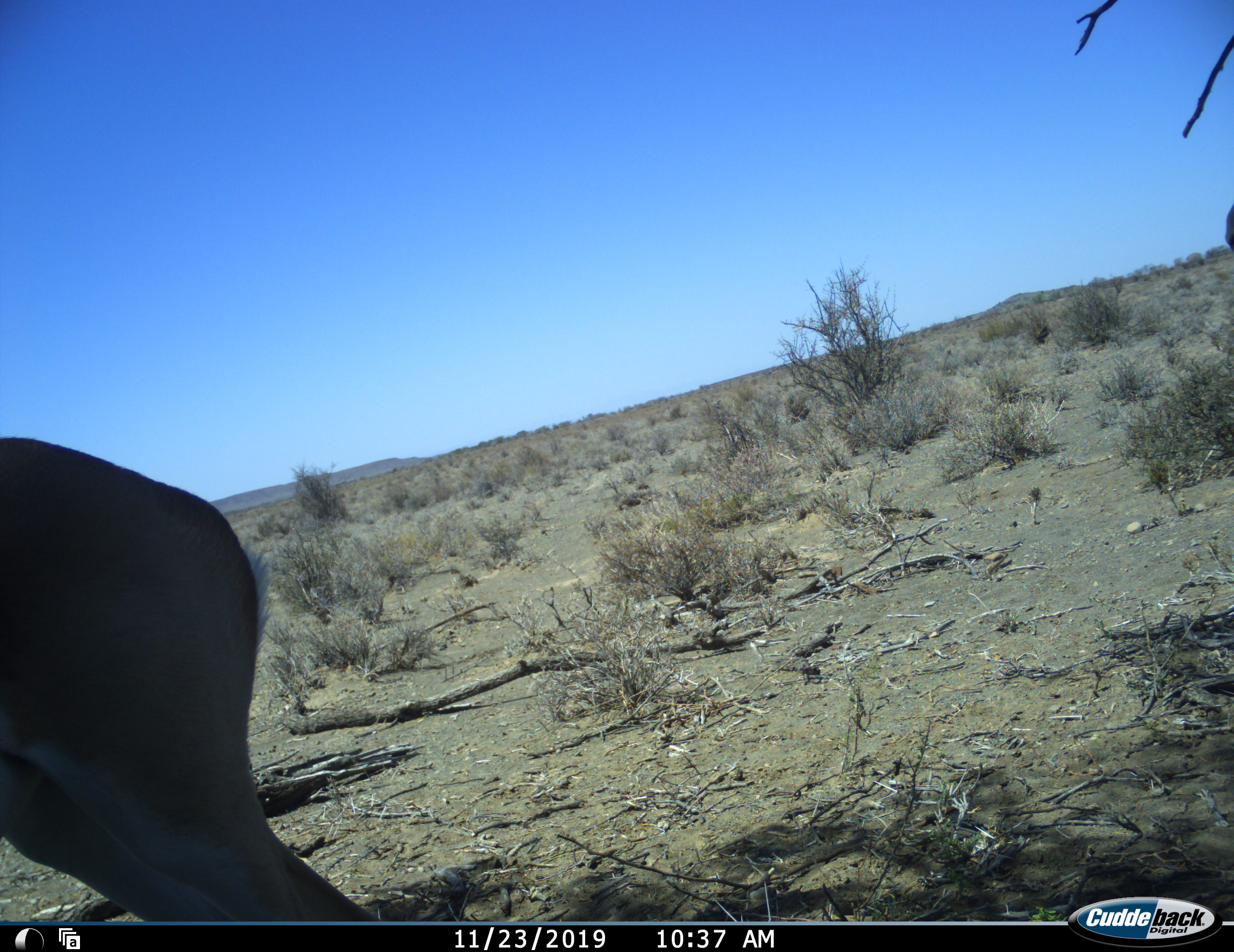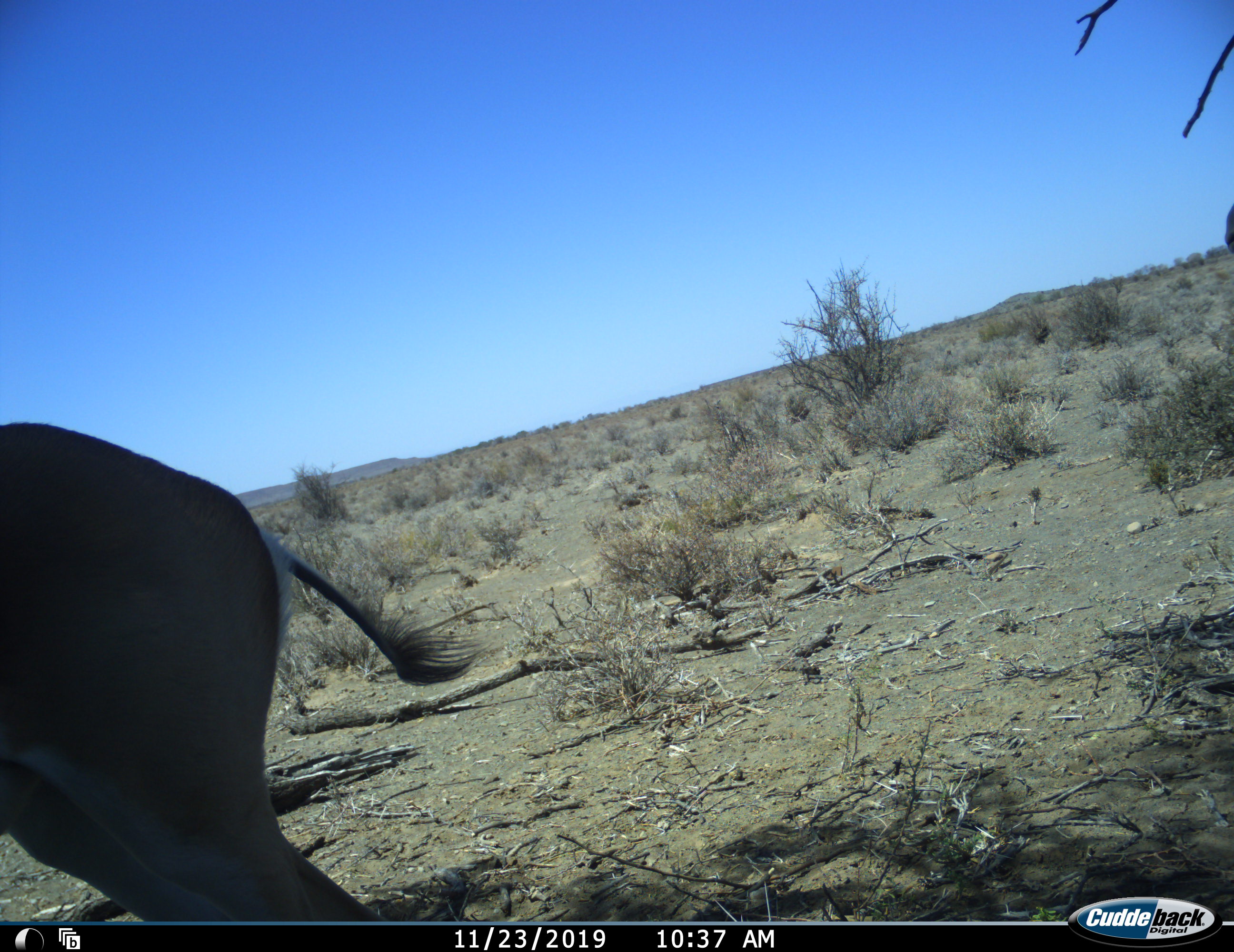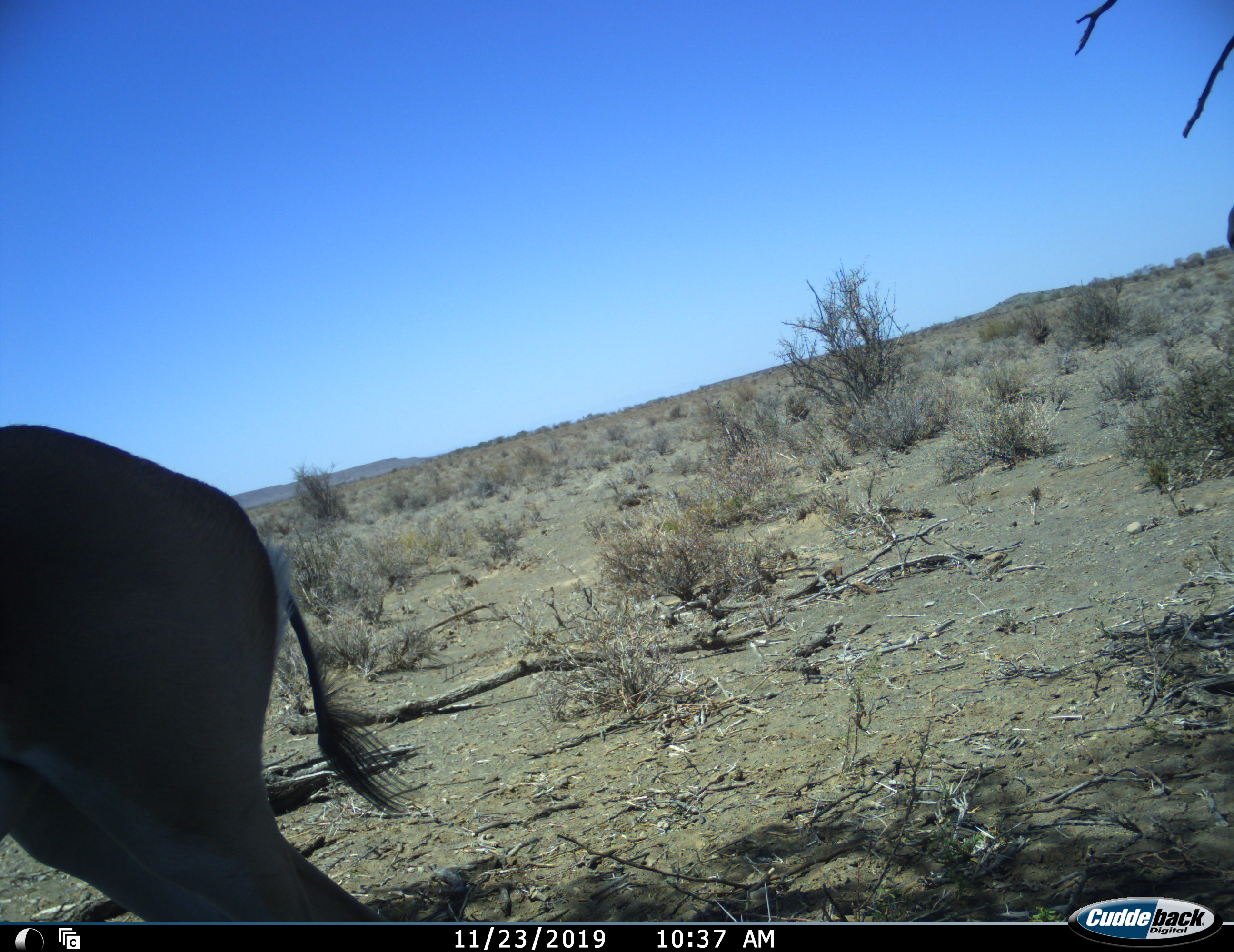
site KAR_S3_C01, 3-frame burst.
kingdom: Animalia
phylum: Chordata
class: Mammalia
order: Artiodactyla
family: Bovidae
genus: Antidorcas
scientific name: Antidorcas marsupialis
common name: springbok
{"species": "springbok (Antidorcas marsupialis)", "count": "1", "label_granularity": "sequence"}